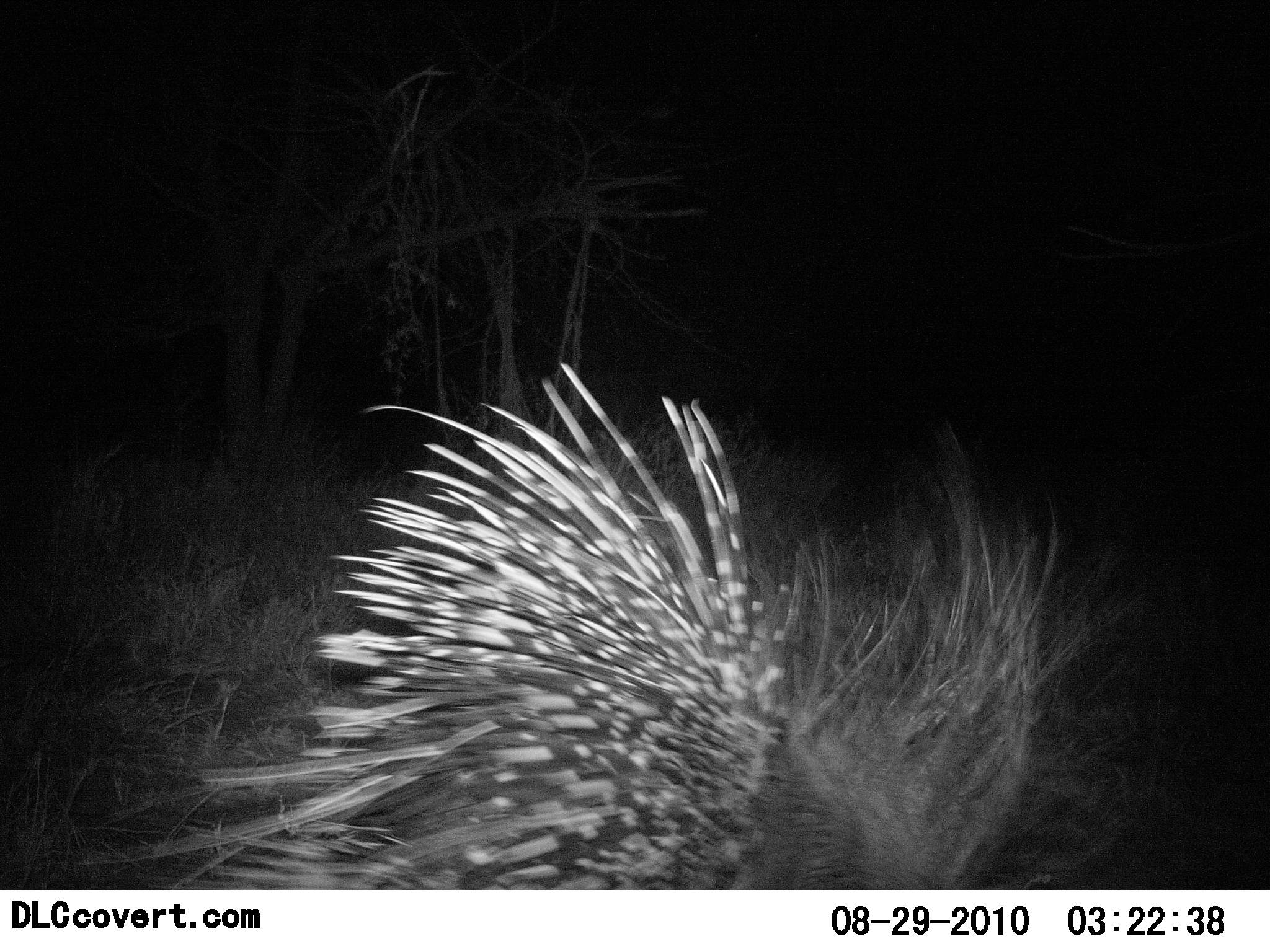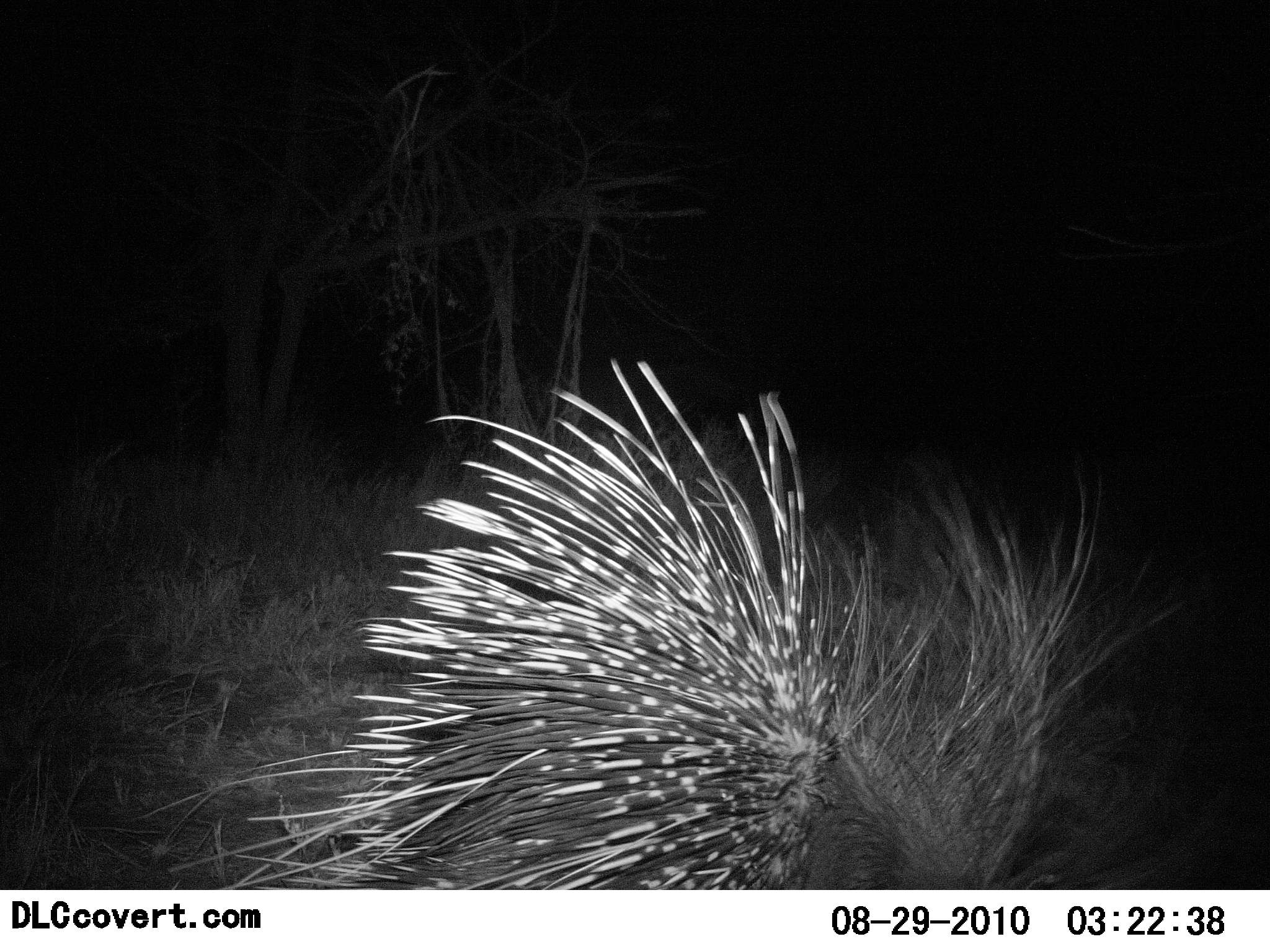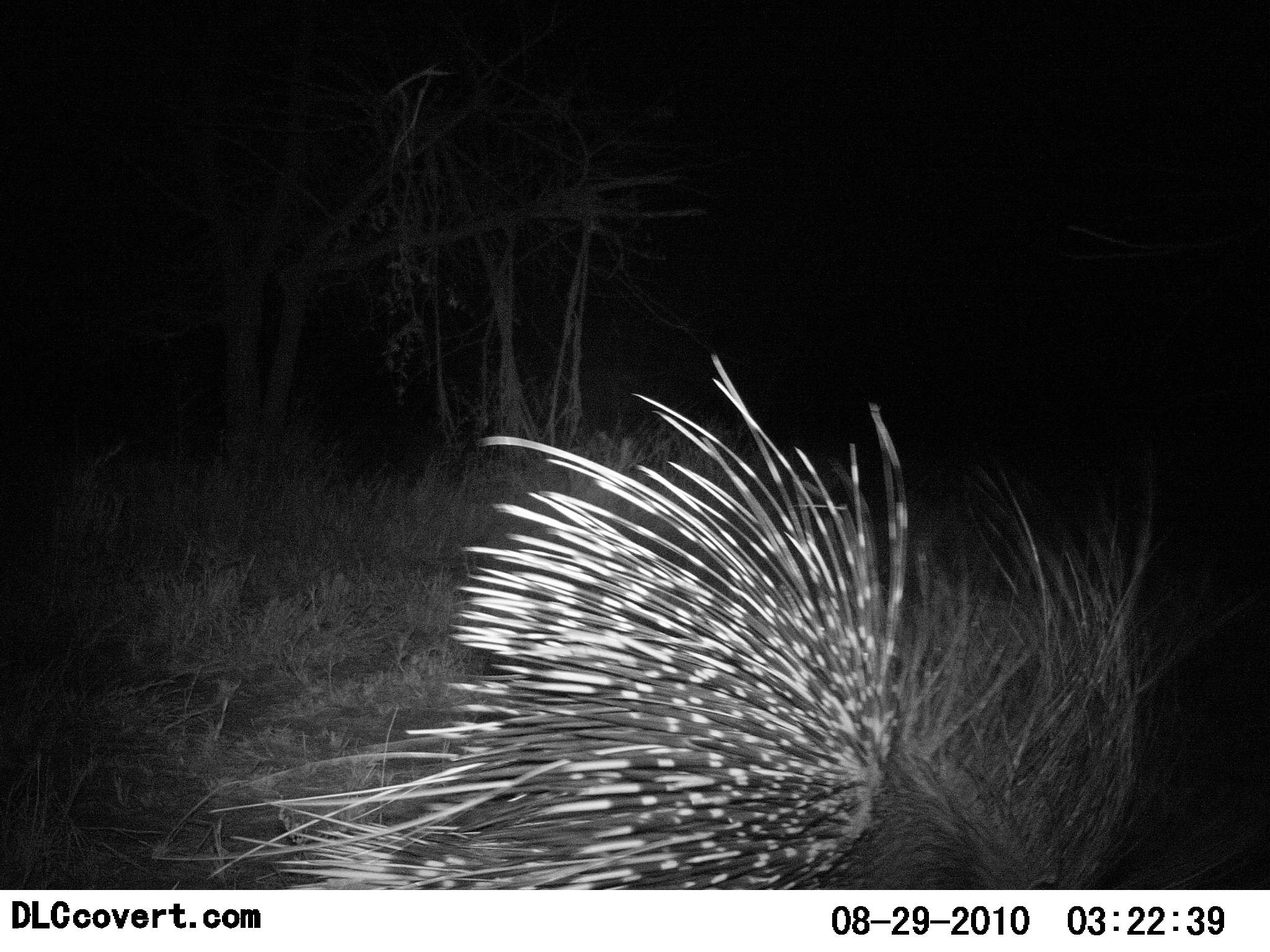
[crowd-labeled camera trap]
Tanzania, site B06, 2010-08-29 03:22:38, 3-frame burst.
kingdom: Animalia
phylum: Chordata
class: Mammalia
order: Rodentia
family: Hystricidae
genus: Hystrix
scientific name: Hystrix cristata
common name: crested porcupine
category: porcupine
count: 1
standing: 30%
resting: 0%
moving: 75%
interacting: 0%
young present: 0%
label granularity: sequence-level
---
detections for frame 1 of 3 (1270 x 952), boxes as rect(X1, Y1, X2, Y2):
animal: rect(76, 359, 1145, 891)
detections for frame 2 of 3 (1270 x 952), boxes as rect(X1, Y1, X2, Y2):
animal: rect(153, 354, 1183, 890)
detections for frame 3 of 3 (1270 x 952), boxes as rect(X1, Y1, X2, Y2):
animal: rect(148, 351, 1258, 889)